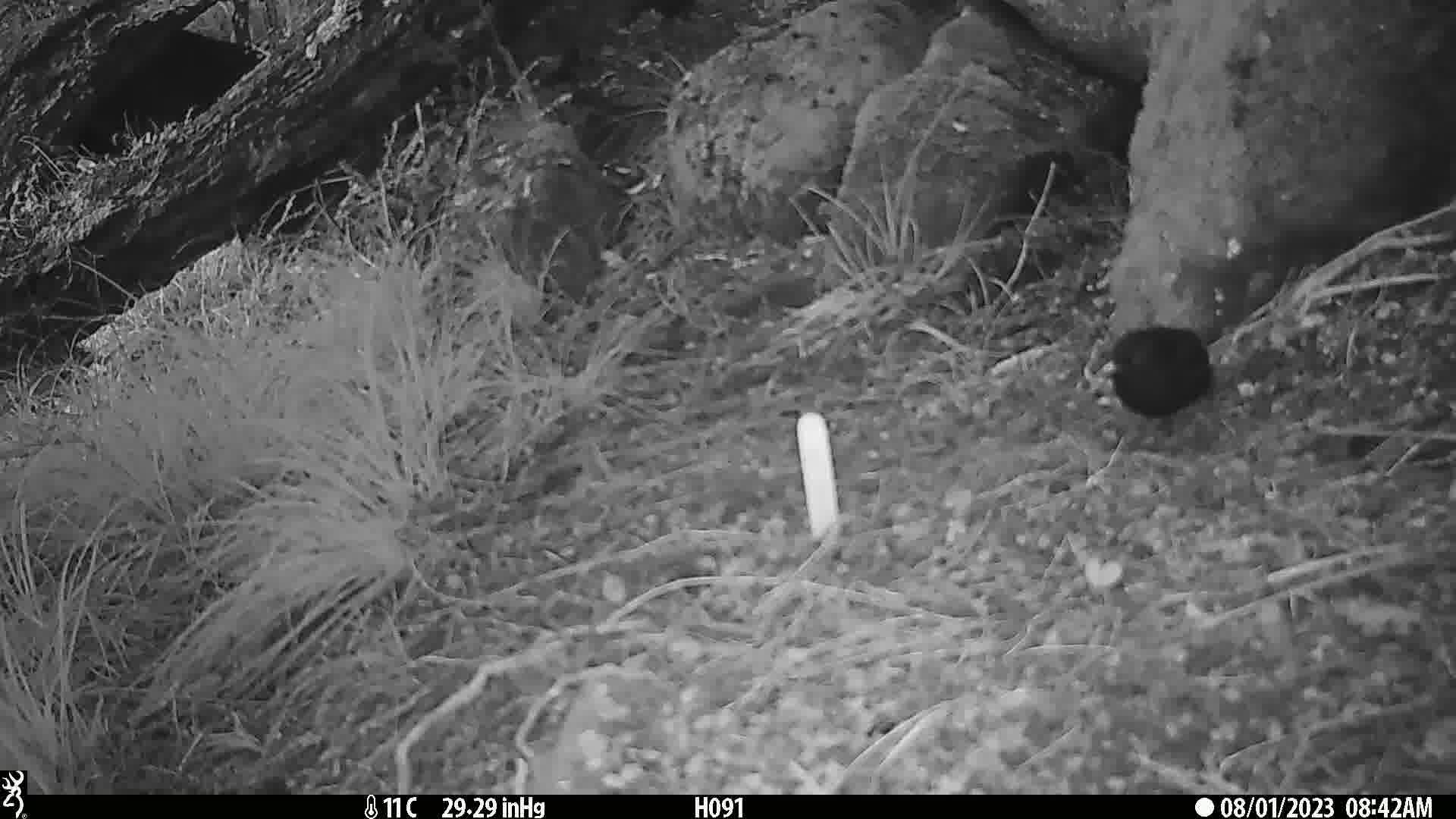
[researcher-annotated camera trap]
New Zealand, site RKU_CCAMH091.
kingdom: Animalia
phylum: Chordata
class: Aves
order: Passeriformes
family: Turdidae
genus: Turdus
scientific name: Turdus merula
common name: eurasian blackbird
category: blackbird